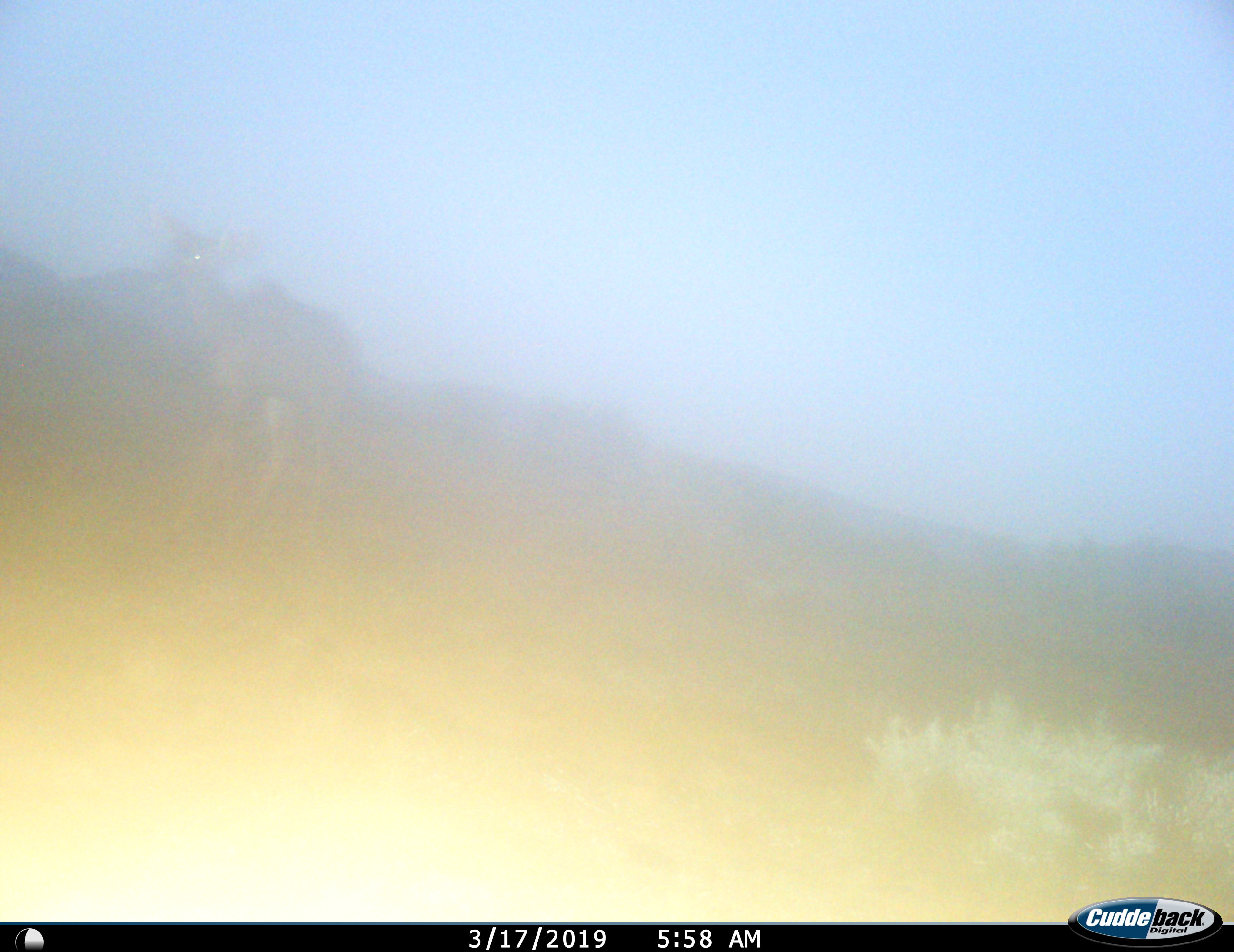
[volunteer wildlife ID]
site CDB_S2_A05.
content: unidentified animal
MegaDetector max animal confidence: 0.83